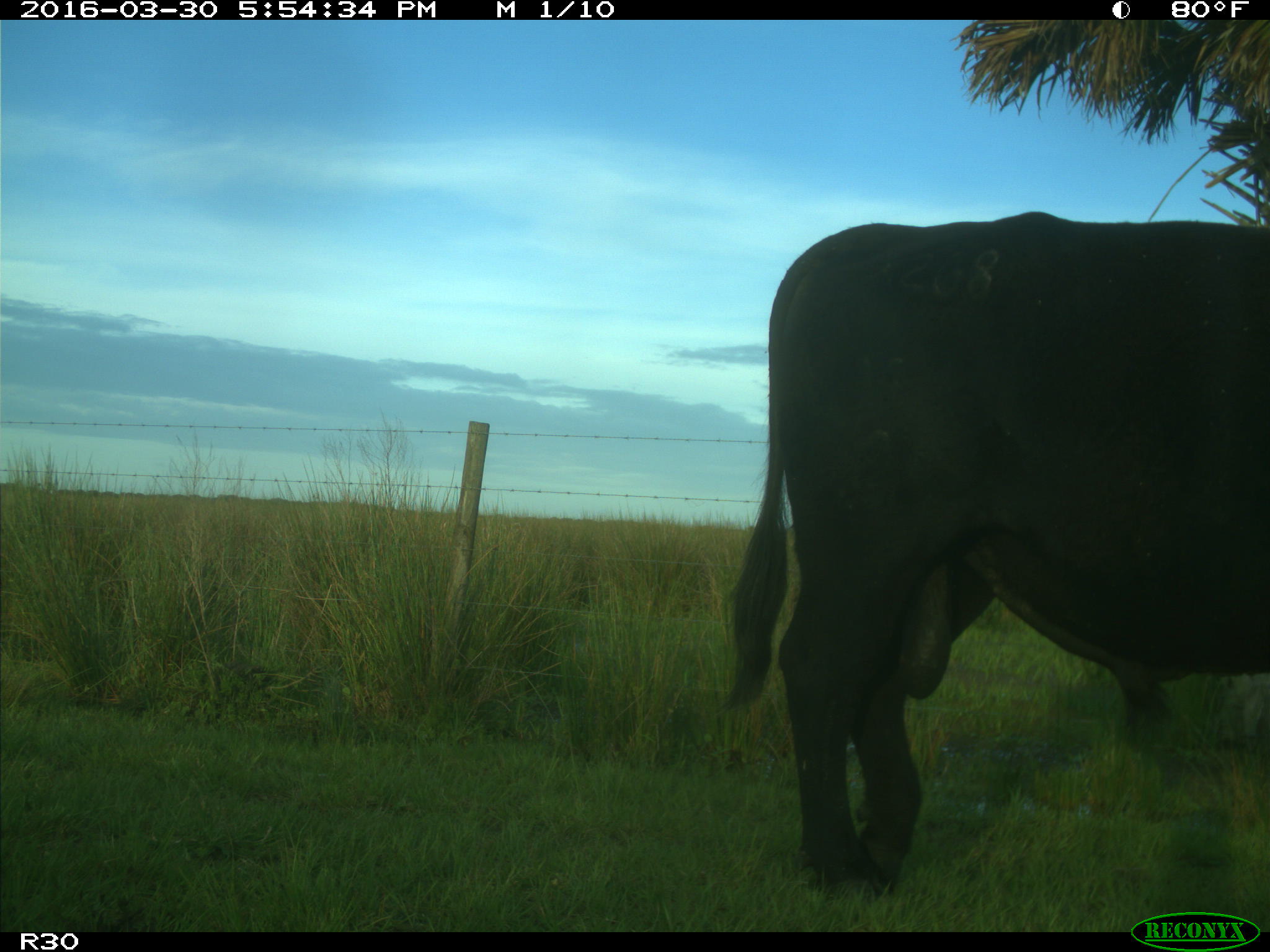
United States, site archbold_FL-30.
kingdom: Animalia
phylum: Chordata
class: Mammalia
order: Artiodactyla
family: Bovidae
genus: Bos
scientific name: Bos taurus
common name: domestic cow